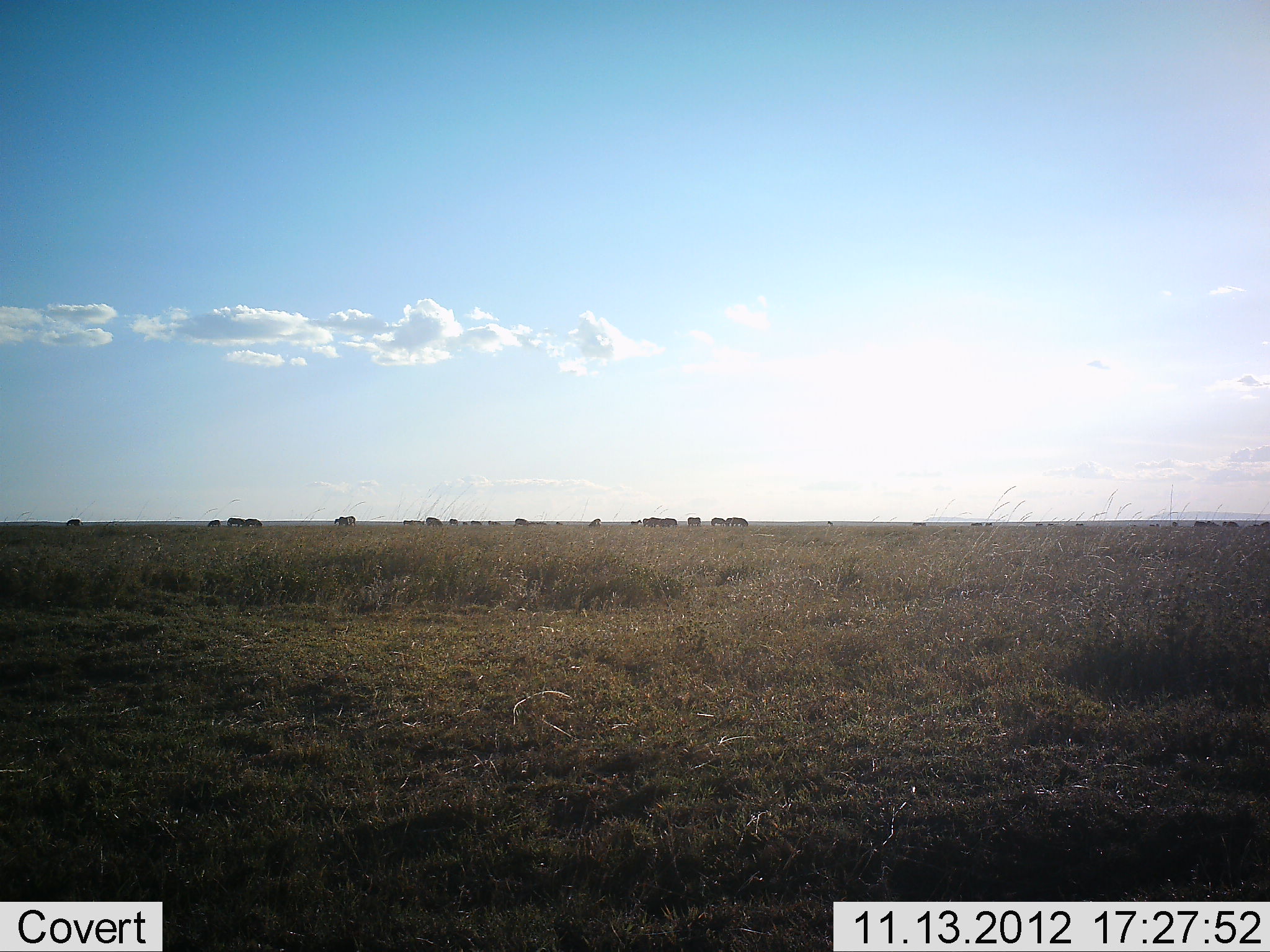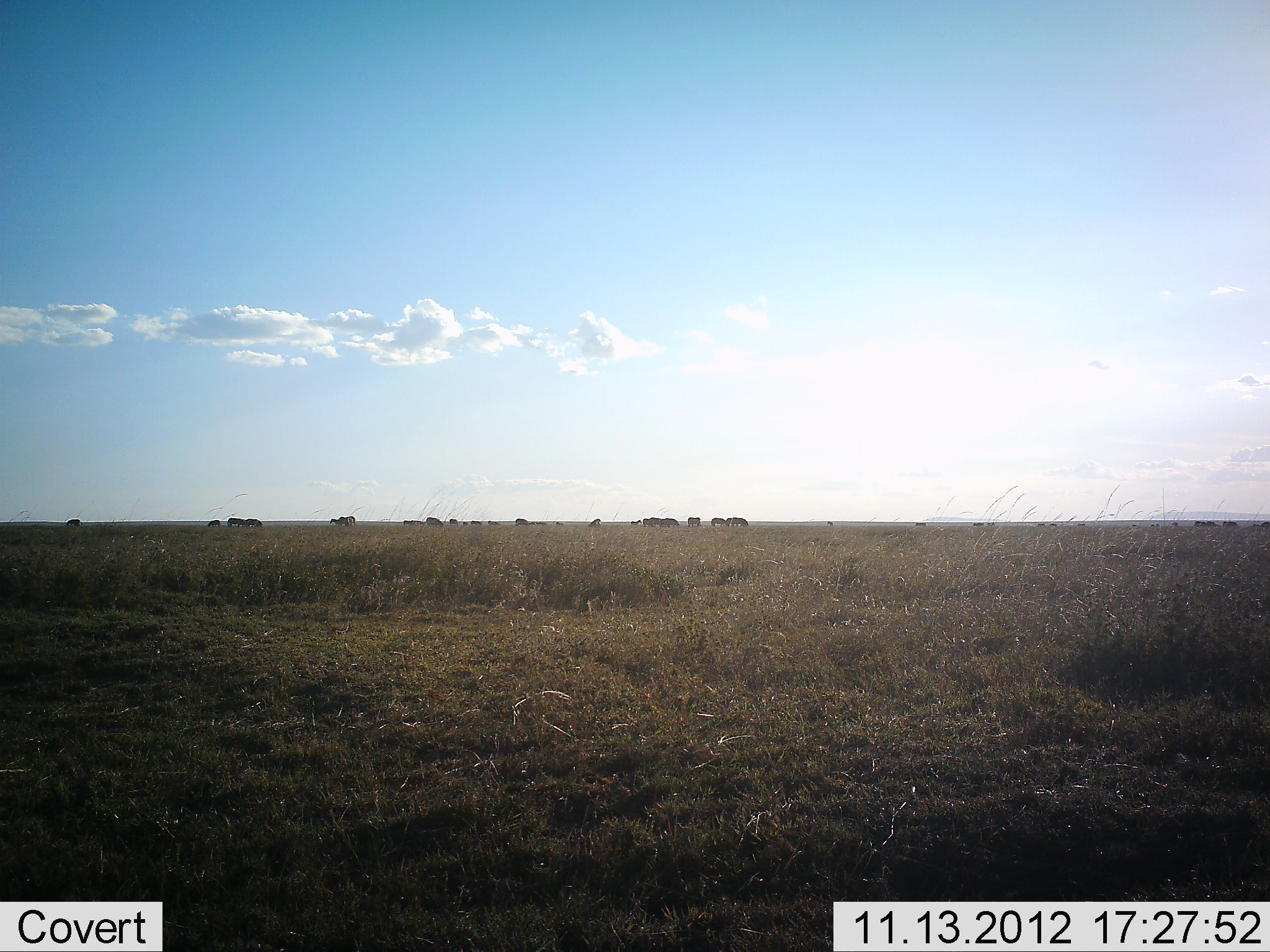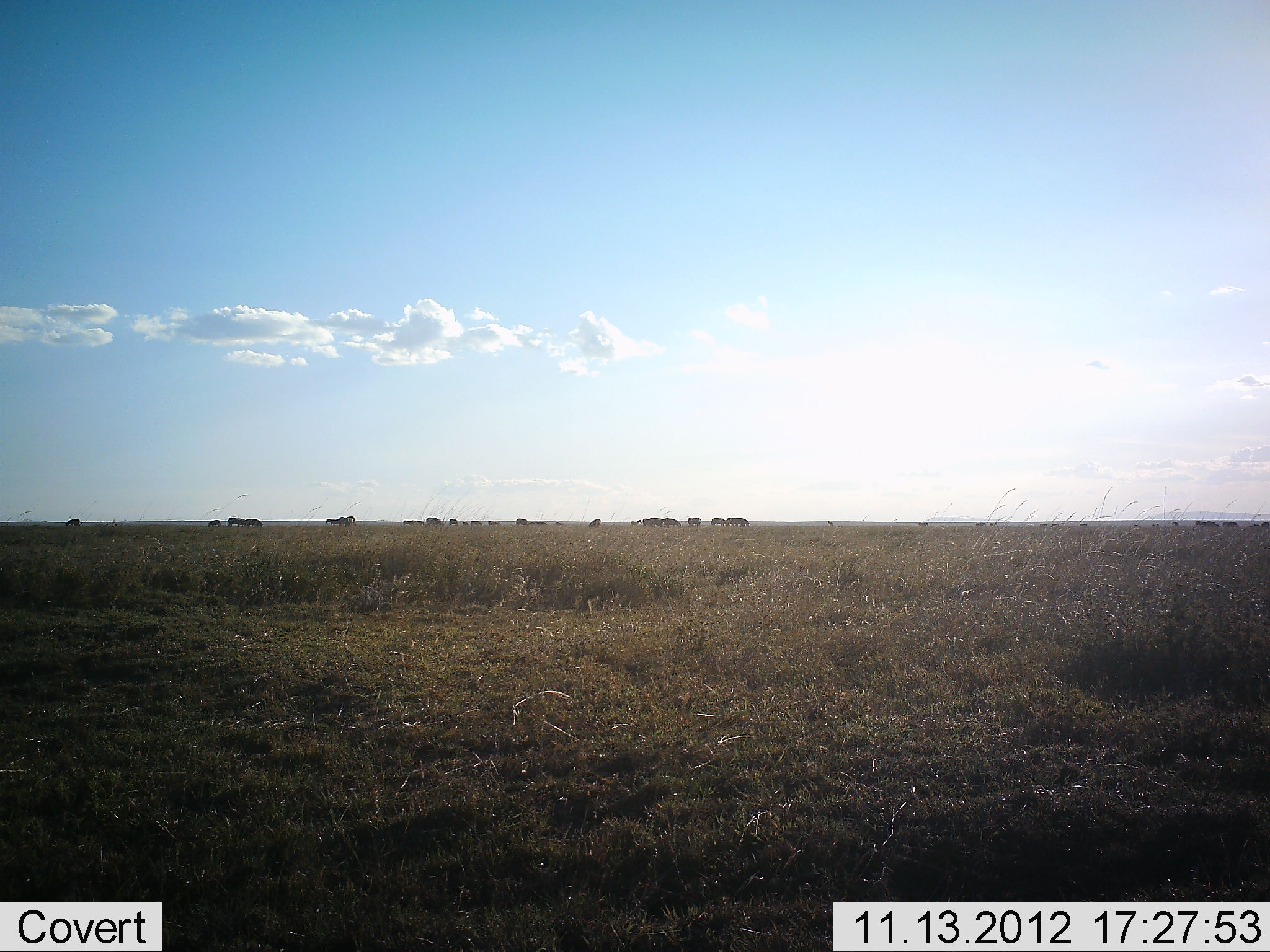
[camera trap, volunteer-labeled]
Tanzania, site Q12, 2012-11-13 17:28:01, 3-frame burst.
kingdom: Animalia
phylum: Chordata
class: Mammalia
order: Artiodactyla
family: Bovidae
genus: Connochaetes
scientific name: Connochaetes taurinus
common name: blue wildebeest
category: wildebeest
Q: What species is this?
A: Wildebeest (blue wildebeest) (Connochaetes taurinus).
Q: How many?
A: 11-50.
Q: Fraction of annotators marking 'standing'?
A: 89%.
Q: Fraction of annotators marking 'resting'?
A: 0%.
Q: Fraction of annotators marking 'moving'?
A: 56%.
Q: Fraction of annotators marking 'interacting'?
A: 0%.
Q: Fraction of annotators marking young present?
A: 11%.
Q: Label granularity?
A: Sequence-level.